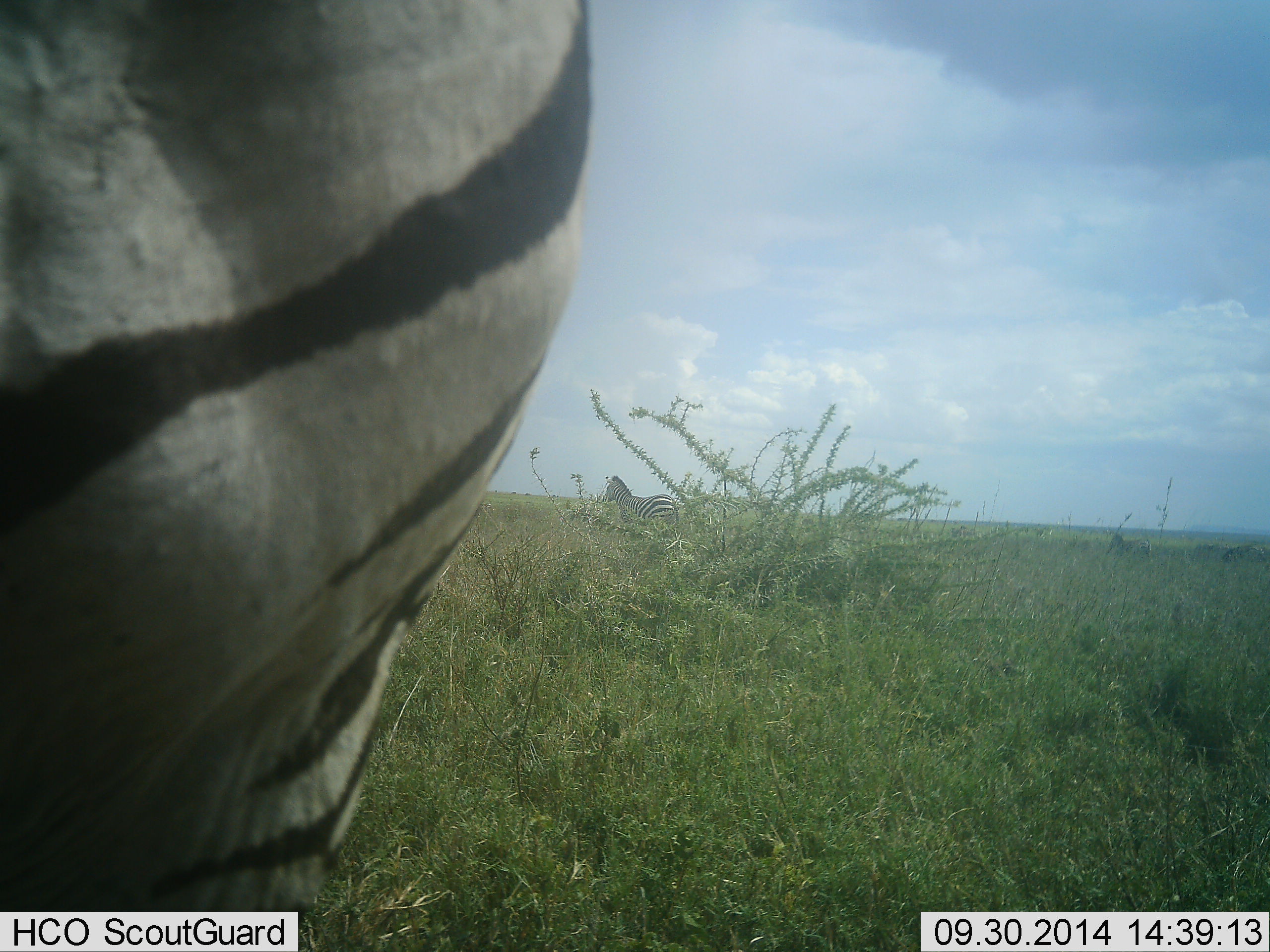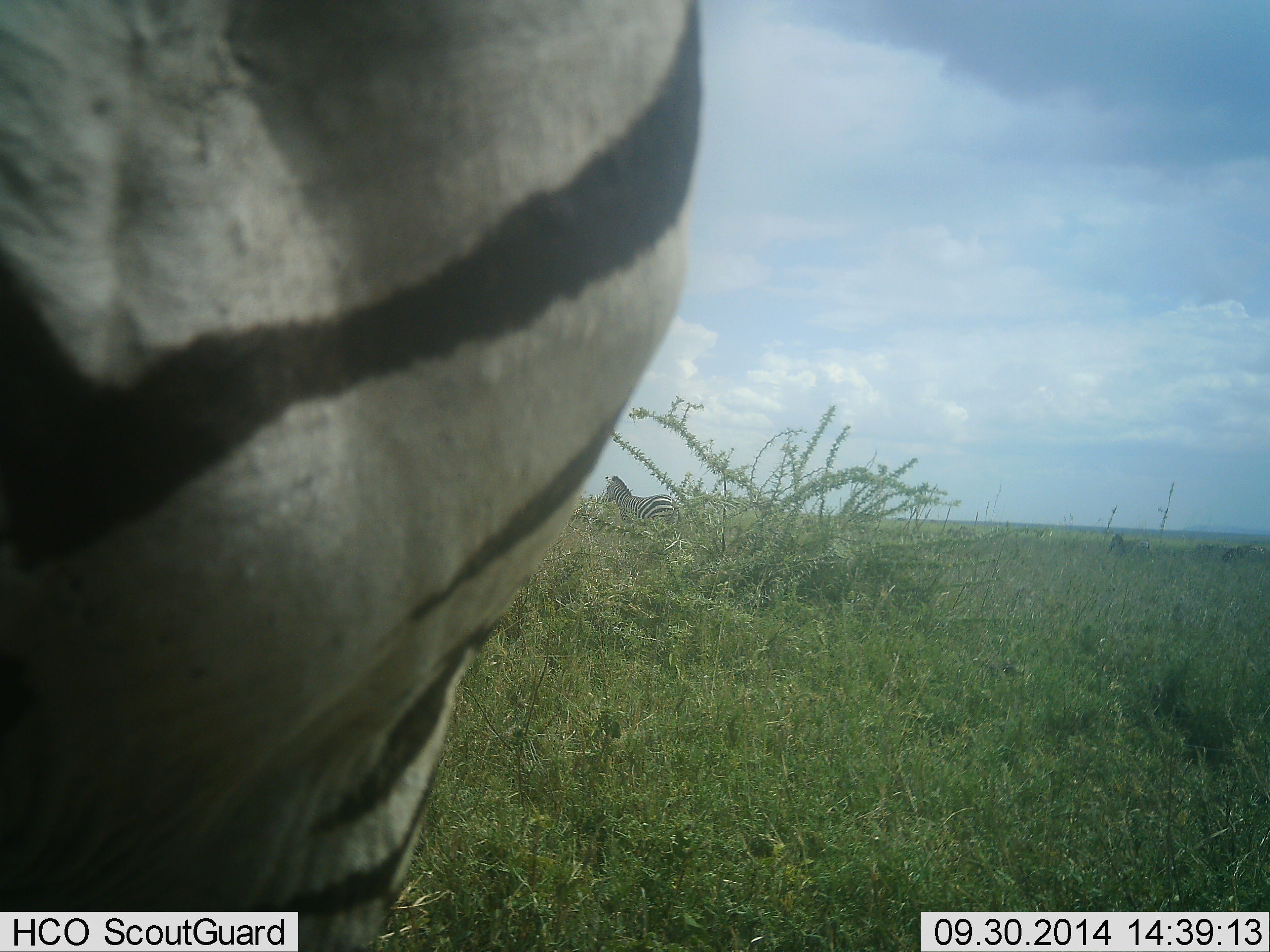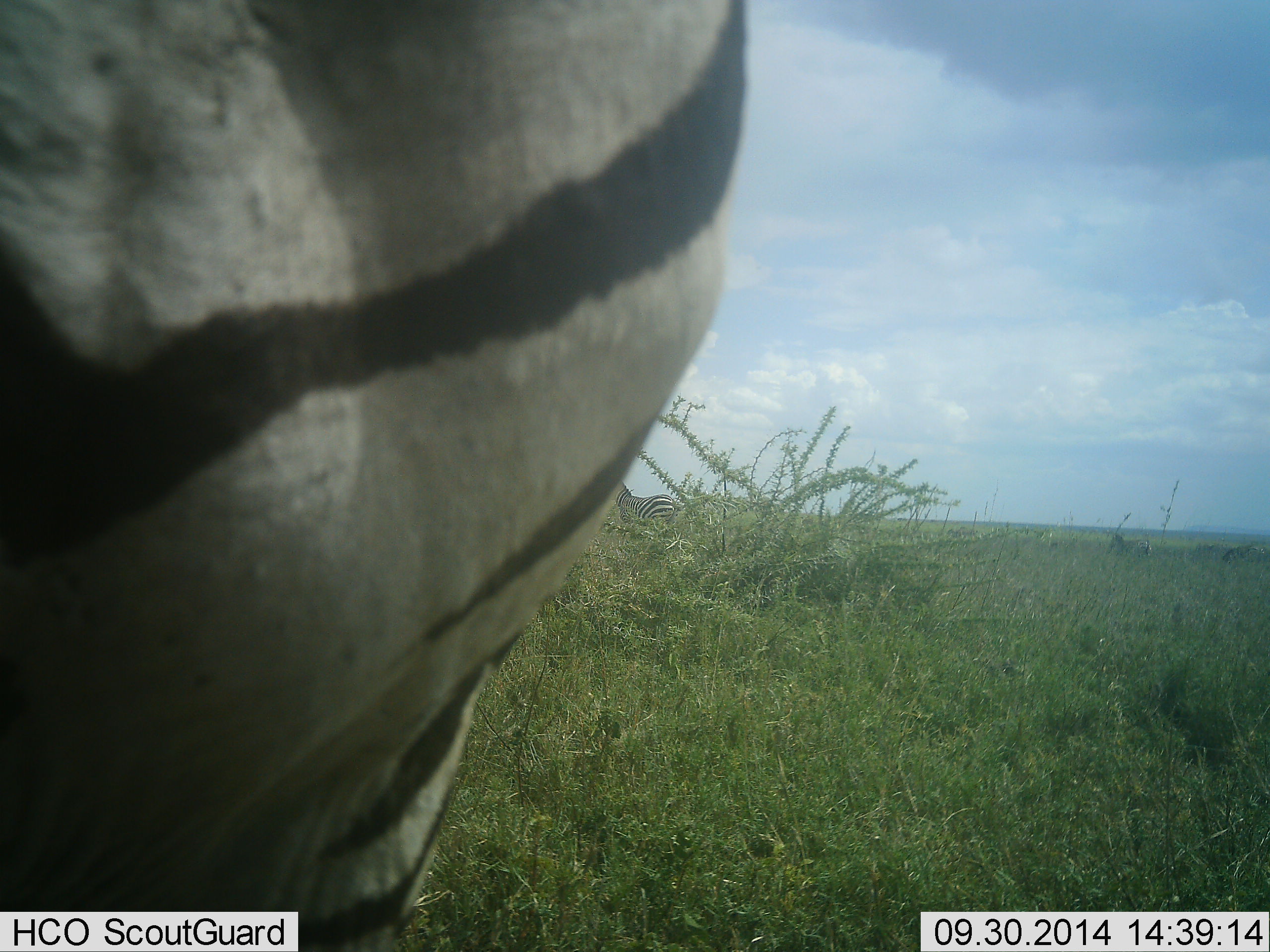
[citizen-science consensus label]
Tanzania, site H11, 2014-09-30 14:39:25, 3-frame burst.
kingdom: Animalia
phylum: Chordata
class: Mammalia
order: Perissodactyla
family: Equidae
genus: Equus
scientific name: Equus quagga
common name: plains zebra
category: zebra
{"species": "zebra (plains zebra) (Equus quagga)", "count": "2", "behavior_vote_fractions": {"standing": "90%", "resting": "0%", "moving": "10%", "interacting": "0%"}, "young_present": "0%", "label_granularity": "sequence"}